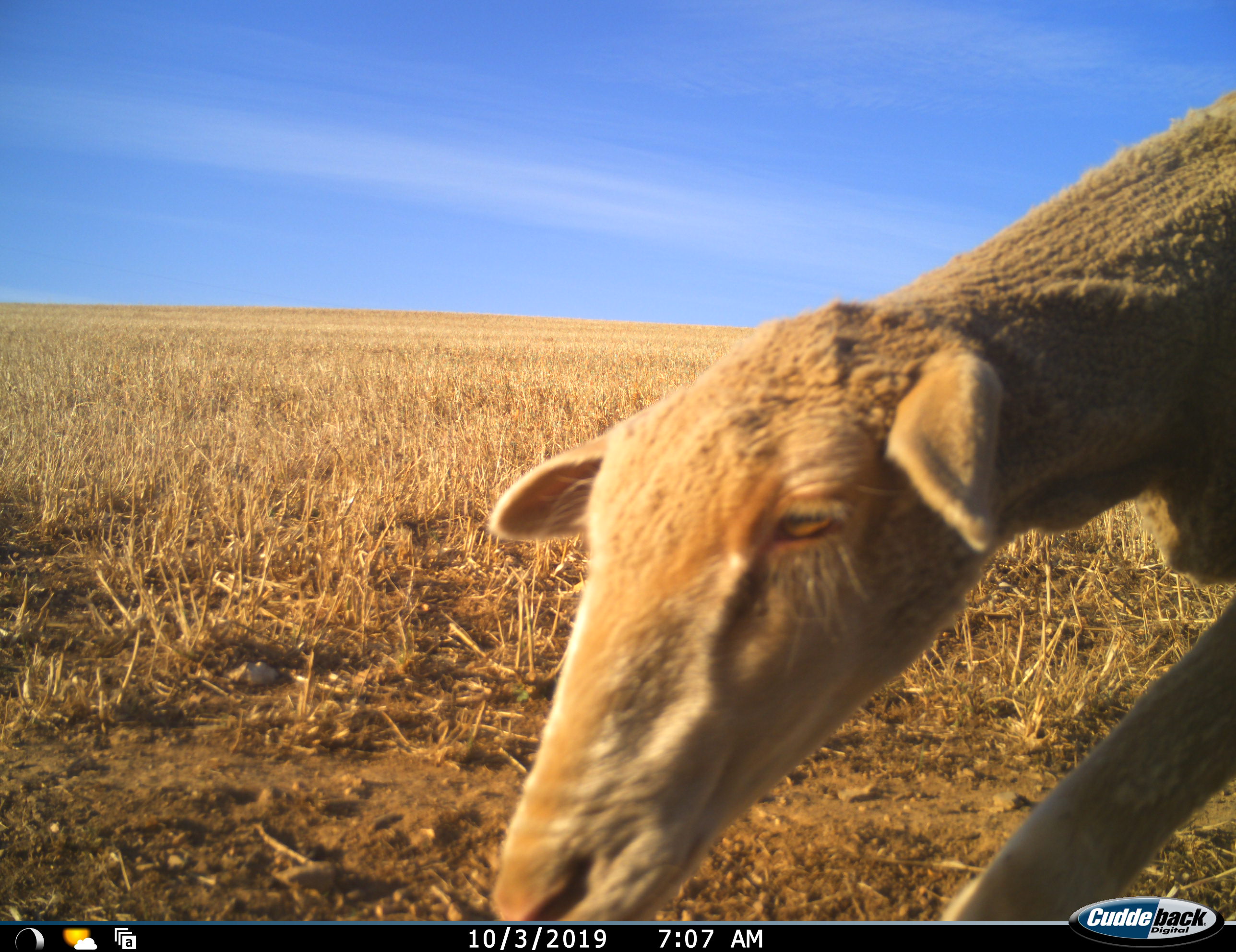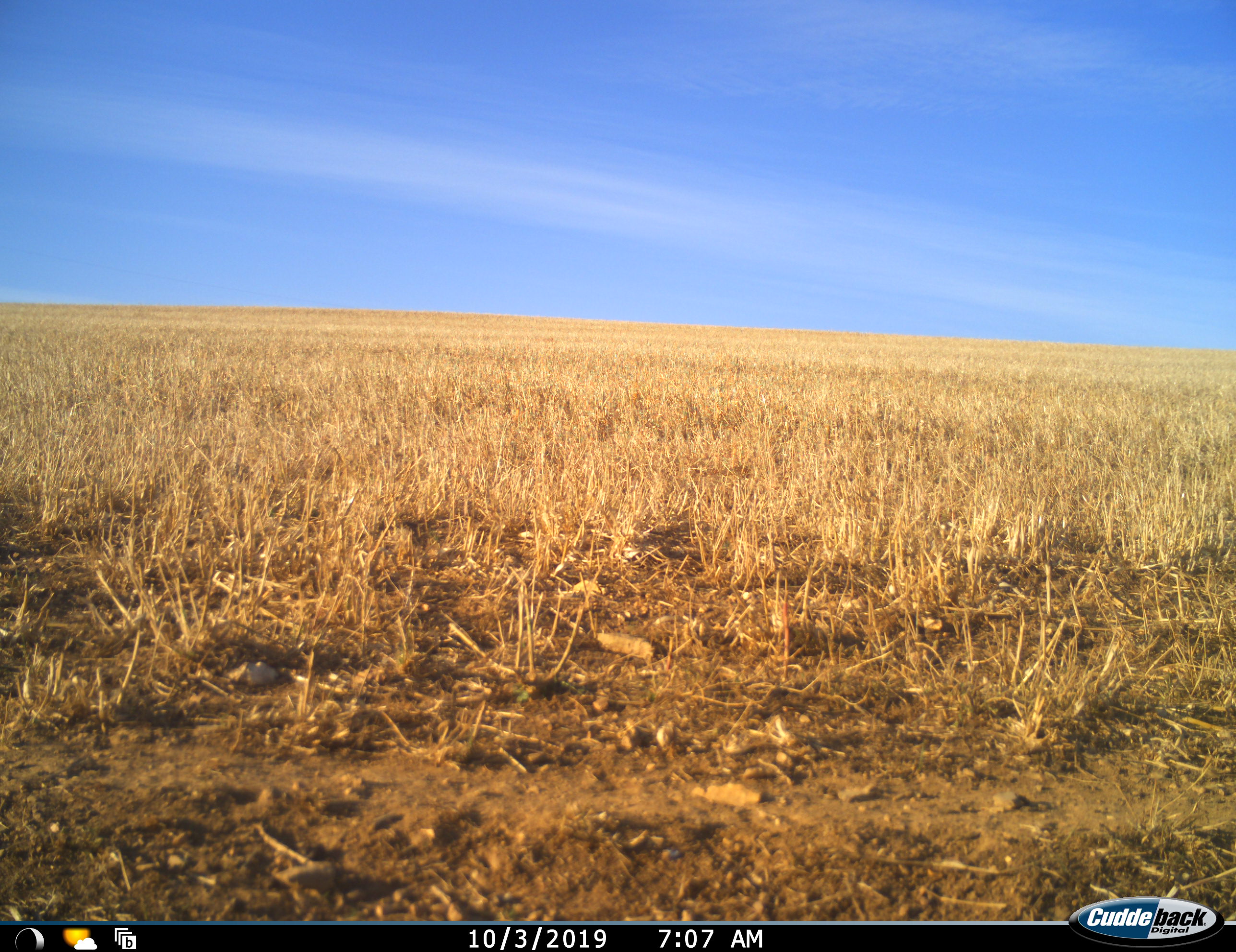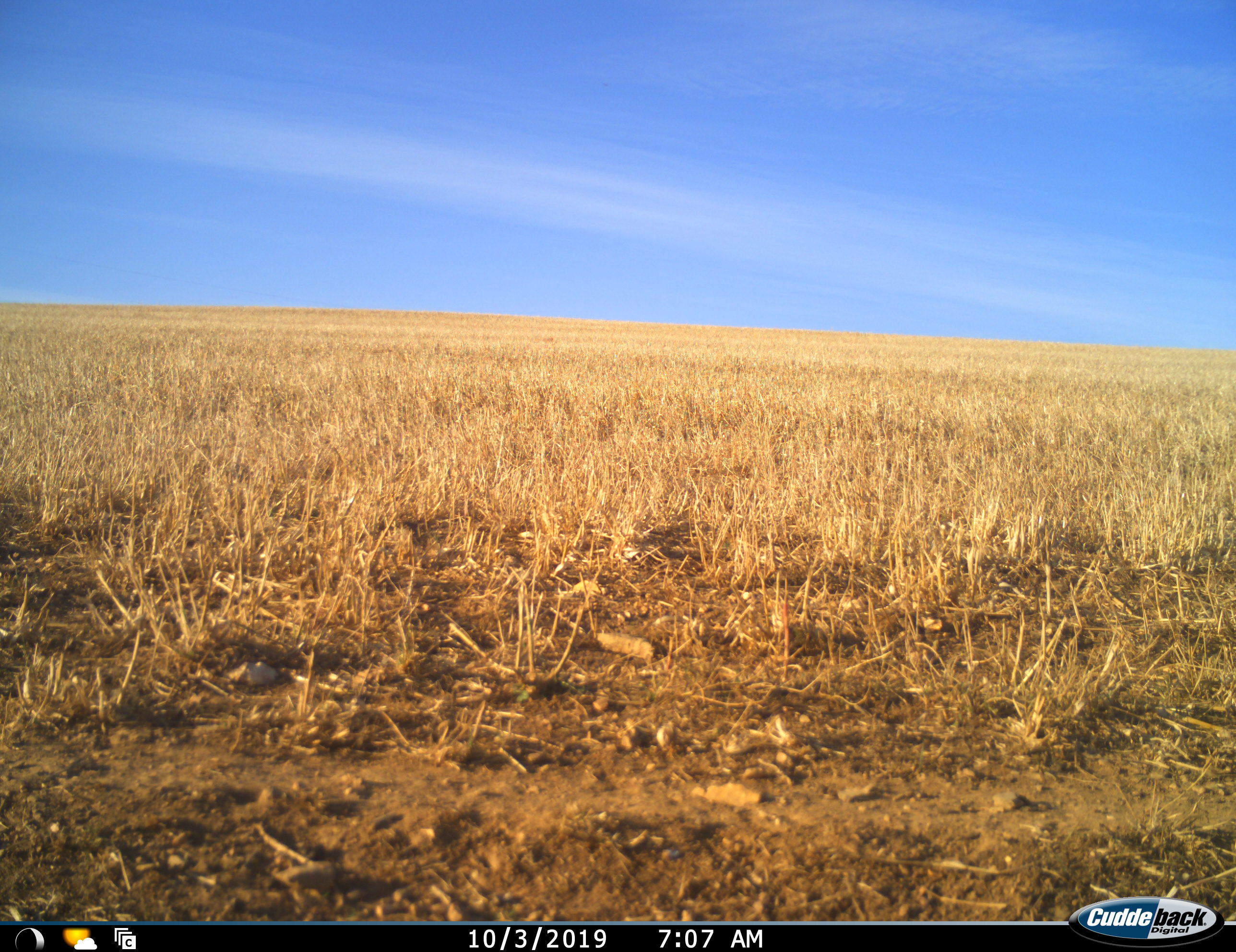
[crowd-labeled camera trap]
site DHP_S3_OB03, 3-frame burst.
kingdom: Animalia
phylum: Chordata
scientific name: Vertebrata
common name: domestic animal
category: domesticanimal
Domesticanimal (domestic animal) (Vertebrata), count 1. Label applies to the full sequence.